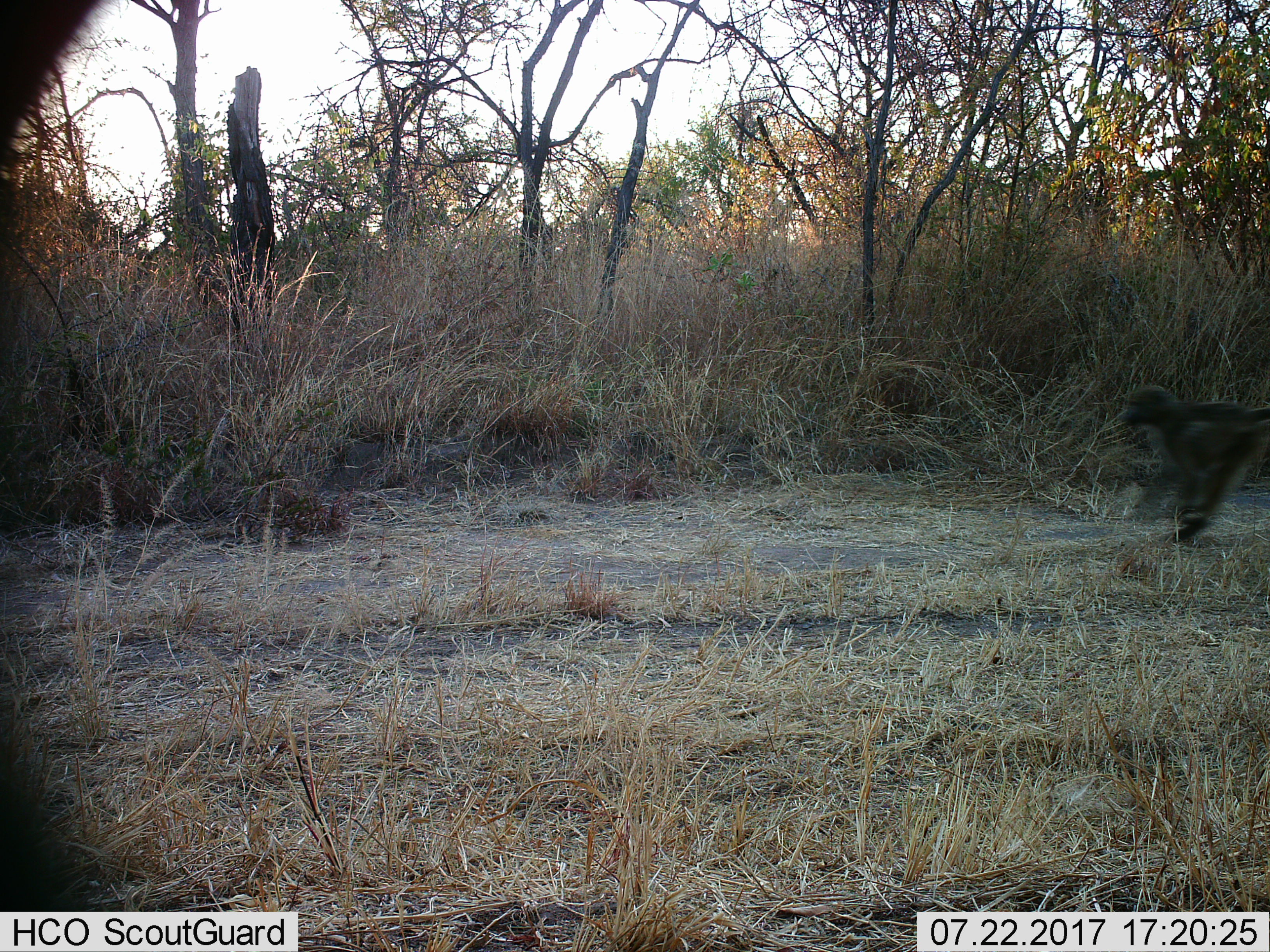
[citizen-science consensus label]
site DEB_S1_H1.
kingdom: Animalia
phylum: Chordata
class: Mammalia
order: Primates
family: Cercopithecidae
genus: Papio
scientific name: Papio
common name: baboon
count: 1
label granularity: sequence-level